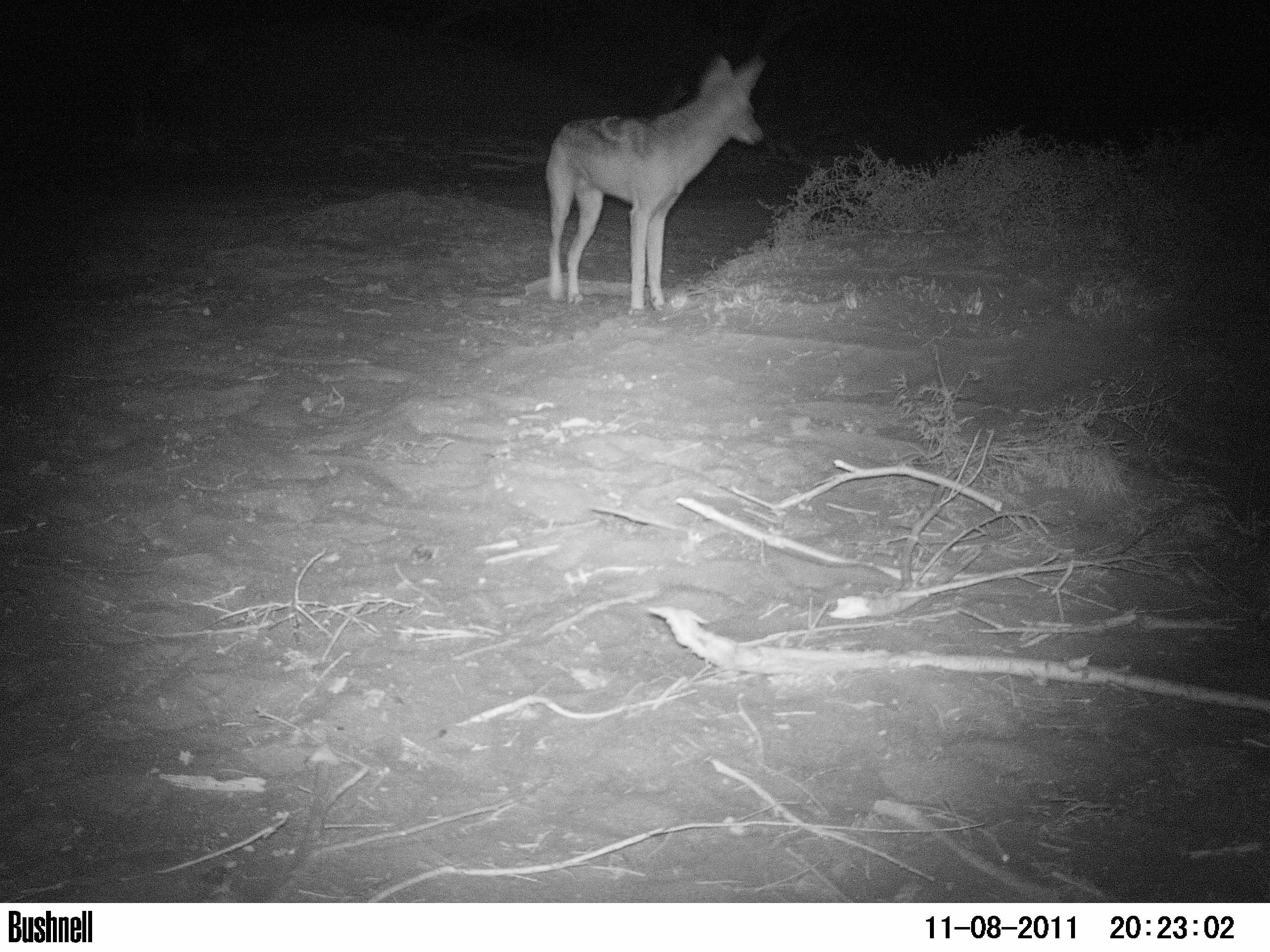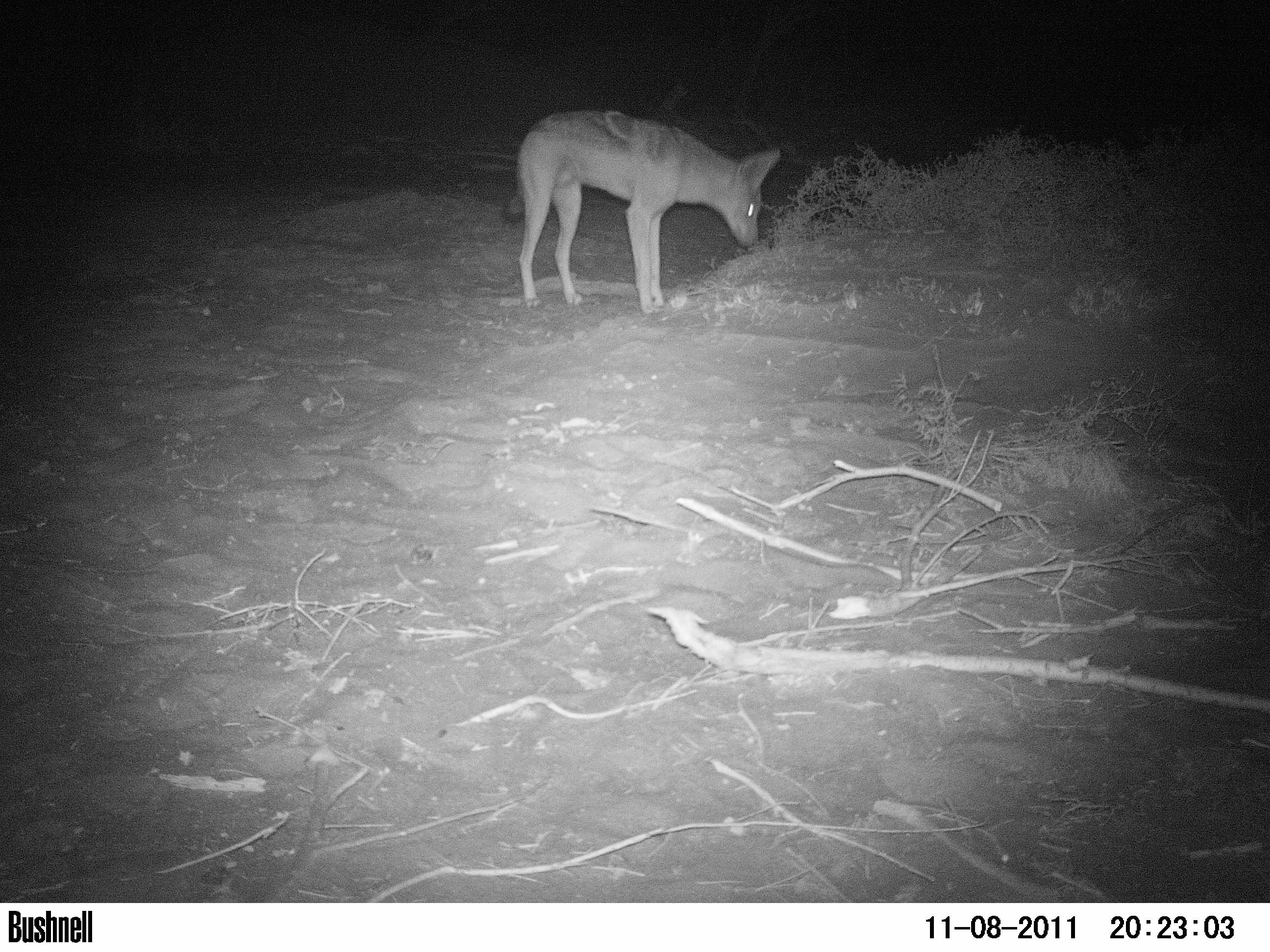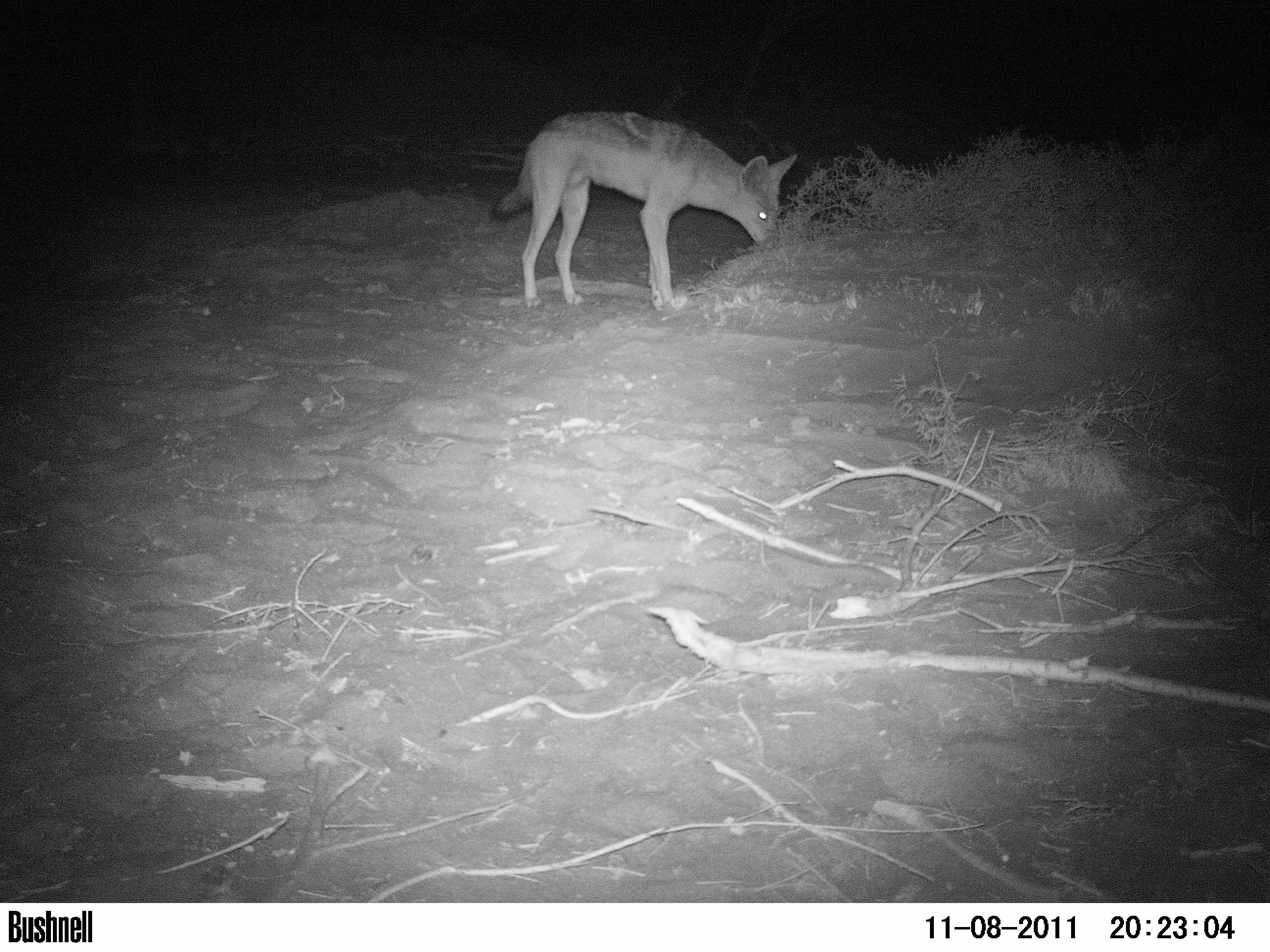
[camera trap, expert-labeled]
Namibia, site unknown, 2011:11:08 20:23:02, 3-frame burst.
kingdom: Animalia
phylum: Chordata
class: Mammalia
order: Carnivora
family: Canidae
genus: Lupulella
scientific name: Lupulella mesomelas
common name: black-backed jackal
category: canis mesomelas